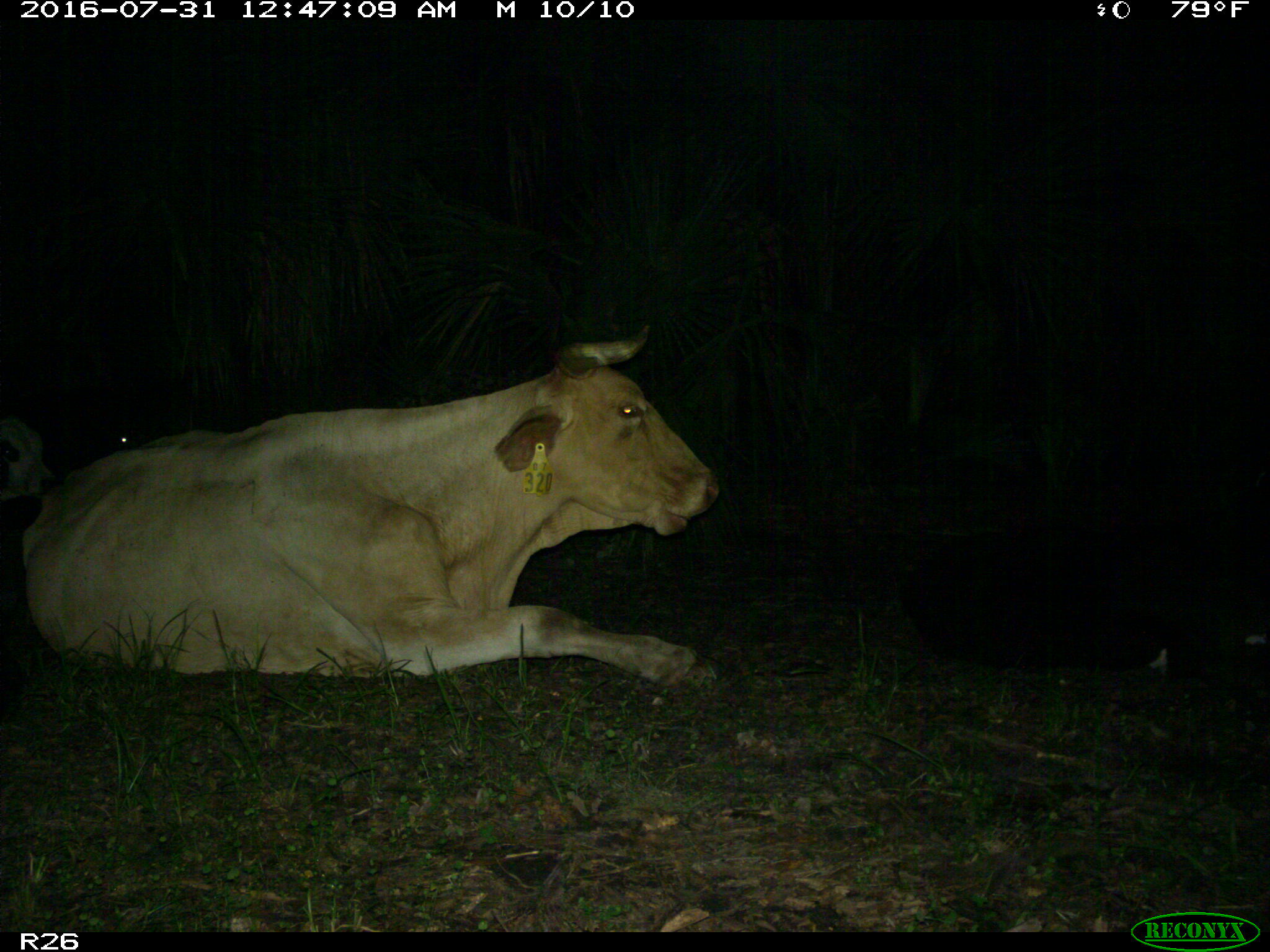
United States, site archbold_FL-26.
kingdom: Animalia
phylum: Chordata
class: Mammalia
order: Artiodactyla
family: Bovidae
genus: Bos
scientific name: Bos taurus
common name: domestic cow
Bos taurus (domestic cow).